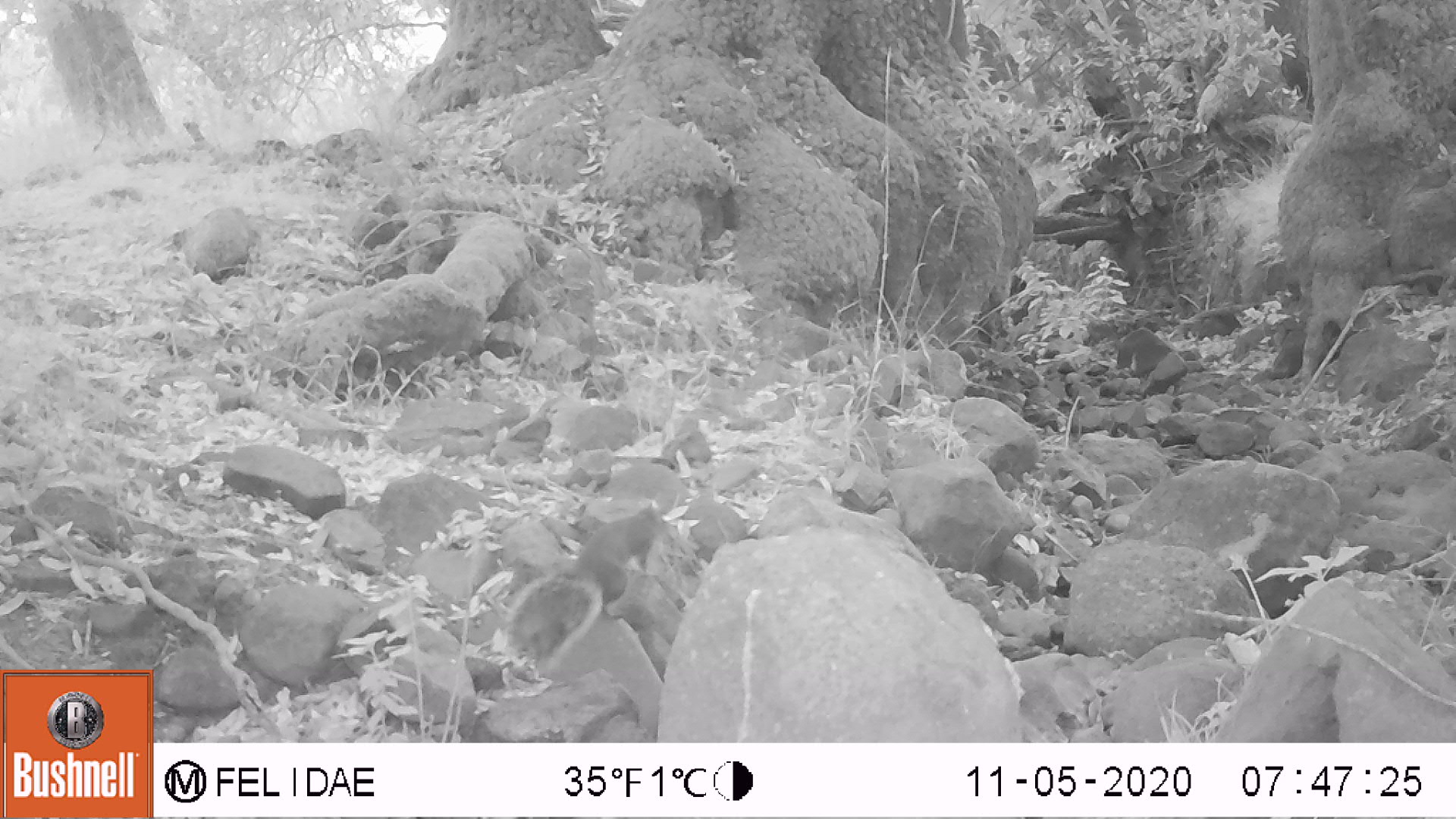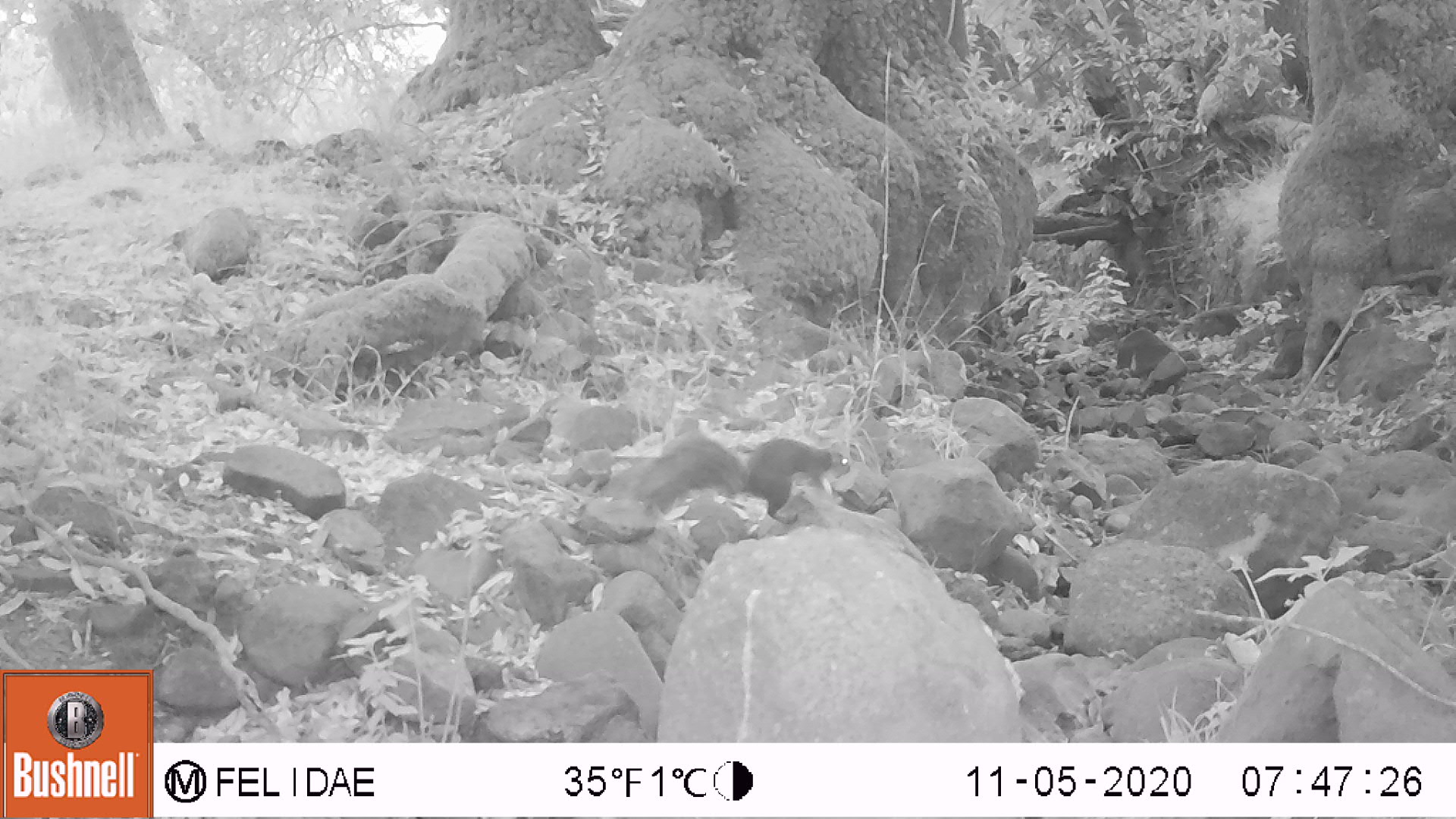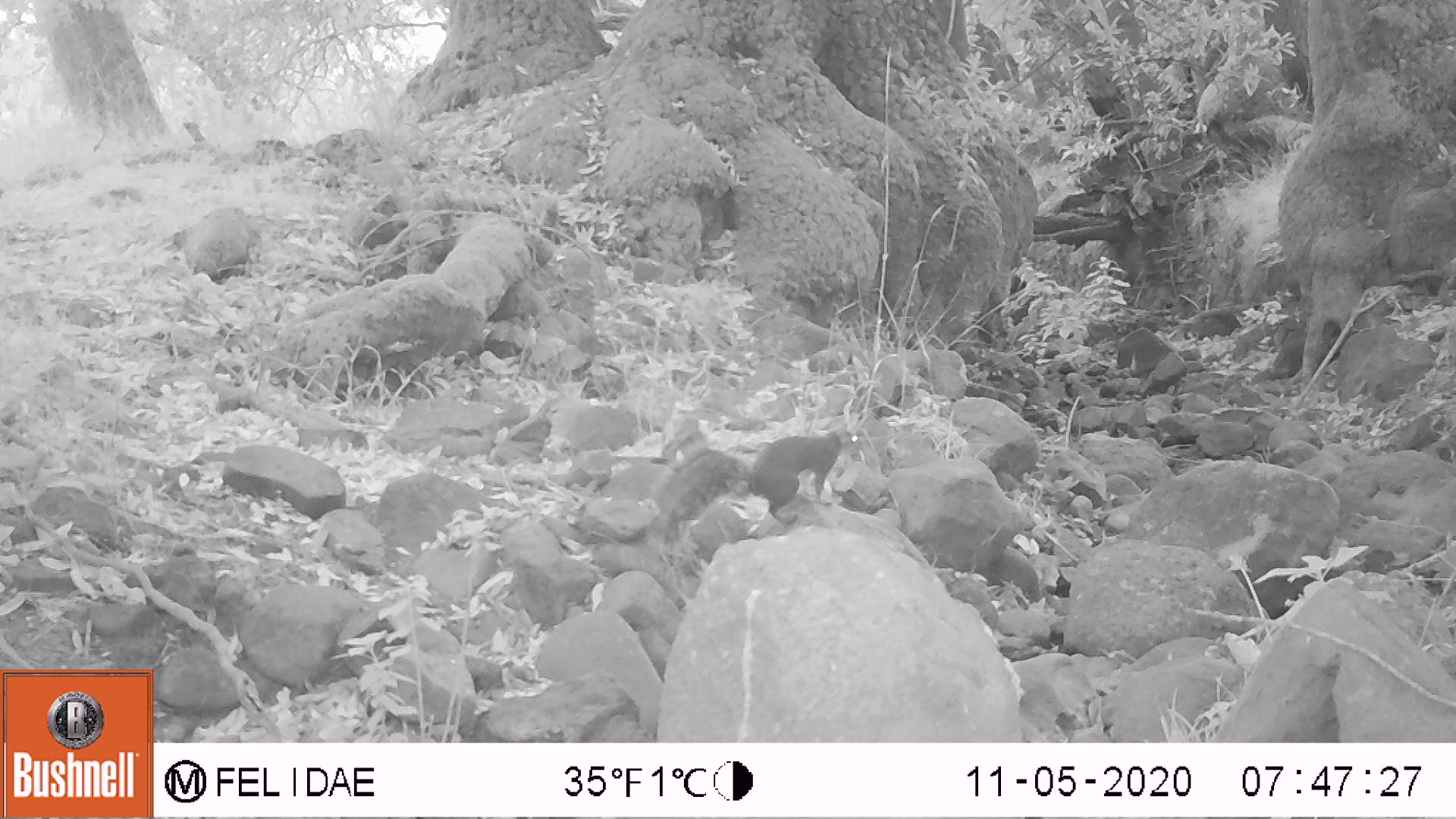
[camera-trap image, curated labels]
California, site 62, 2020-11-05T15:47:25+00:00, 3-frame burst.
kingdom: Animalia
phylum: Chordata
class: Mammalia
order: Rodentia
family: Sciuridae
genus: Sciurus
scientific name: Sciurus griseus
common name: western gray squirrel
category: western grey squirrel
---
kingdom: Animalia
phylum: Chordata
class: Mammalia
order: Rodentia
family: Sciuridae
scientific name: Sciuridae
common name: squirrel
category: unknown squirrel